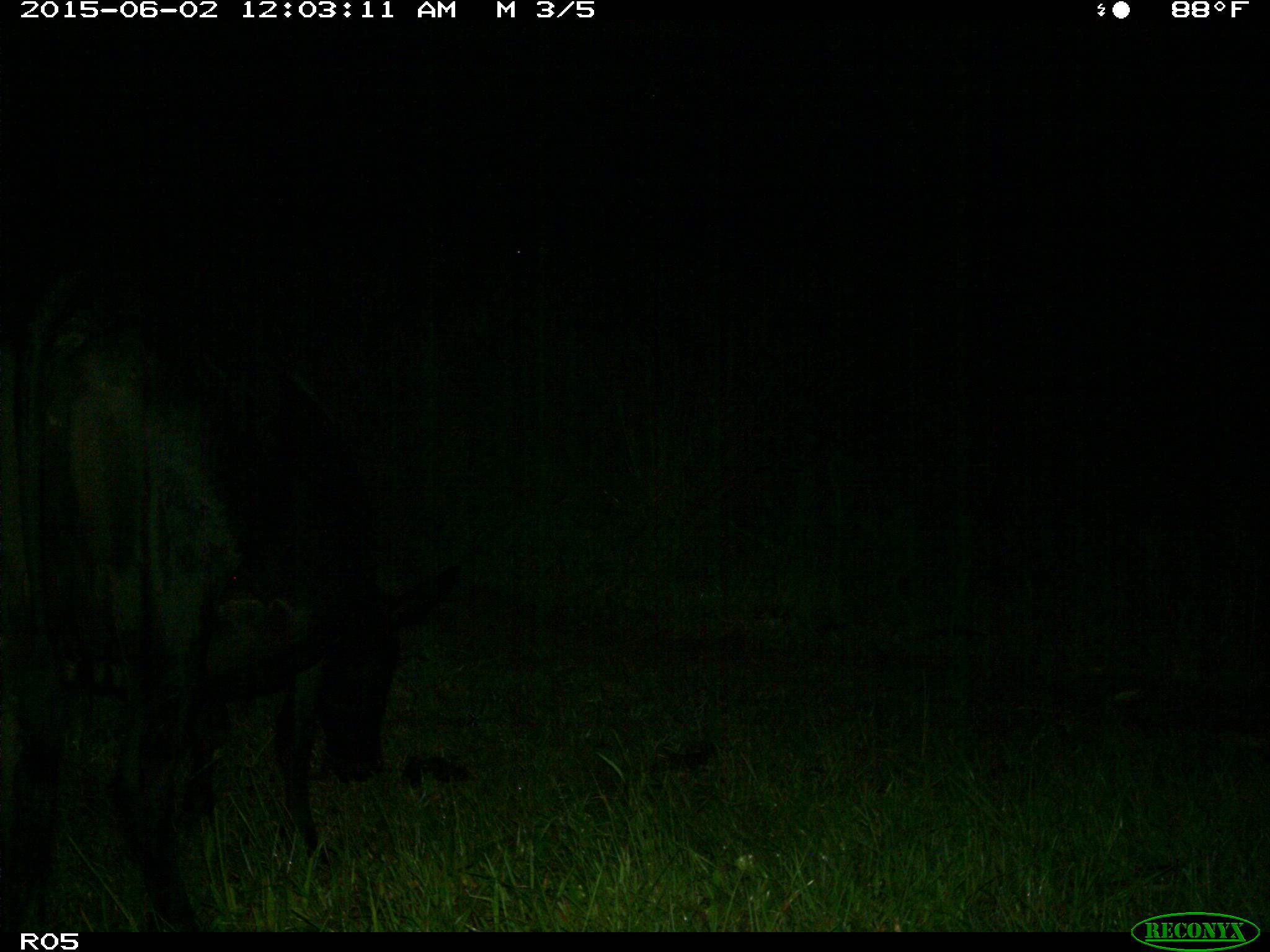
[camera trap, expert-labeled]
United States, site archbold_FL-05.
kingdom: Animalia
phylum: Chordata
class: Mammalia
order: Artiodactyla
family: Bovidae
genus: Bos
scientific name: Bos taurus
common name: domestic cow